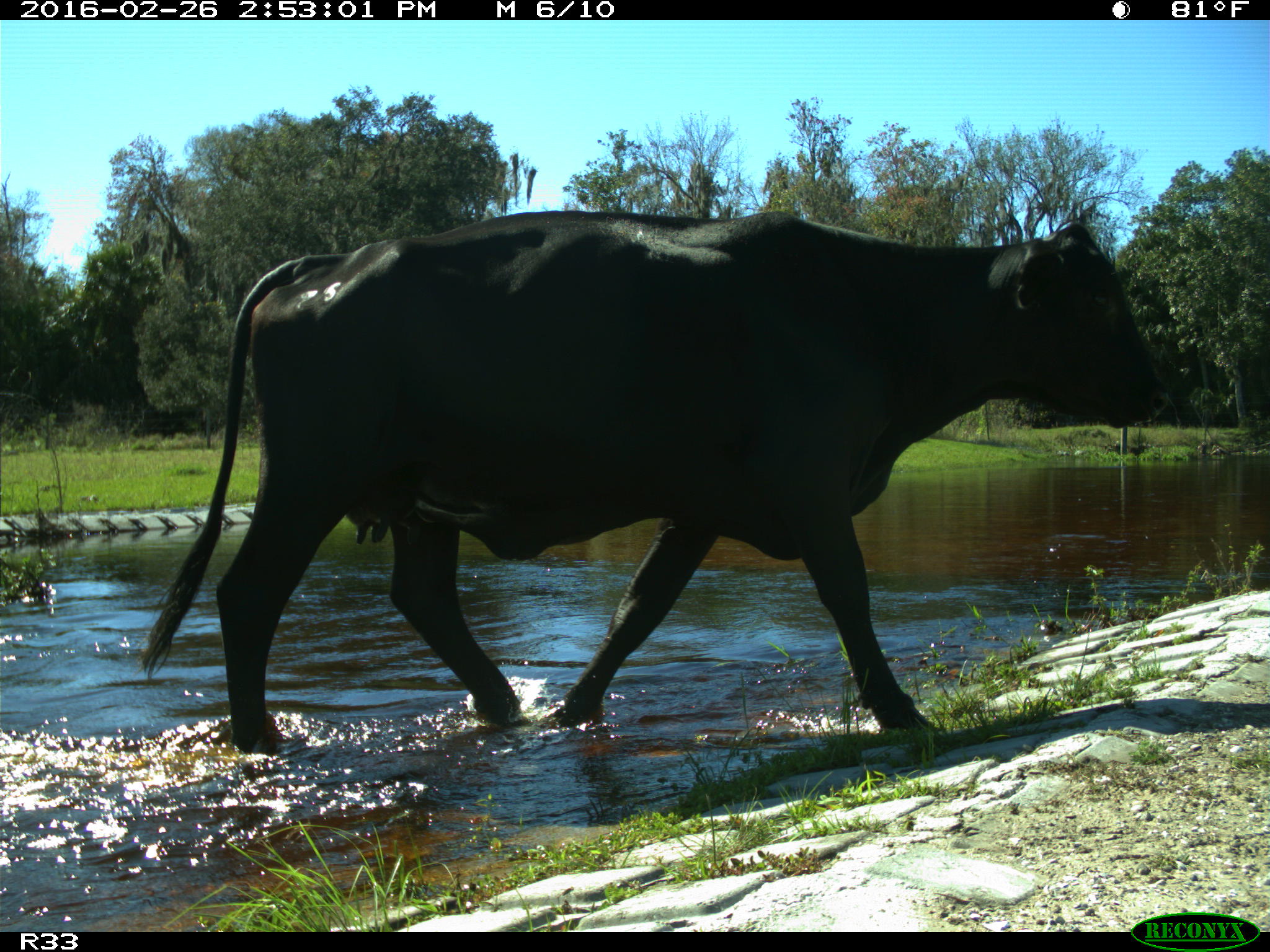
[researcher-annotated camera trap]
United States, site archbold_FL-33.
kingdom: Animalia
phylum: Chordata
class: Mammalia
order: Artiodactyla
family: Bovidae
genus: Bos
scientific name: Bos taurus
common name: domestic cow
Bos taurus (domestic cow).